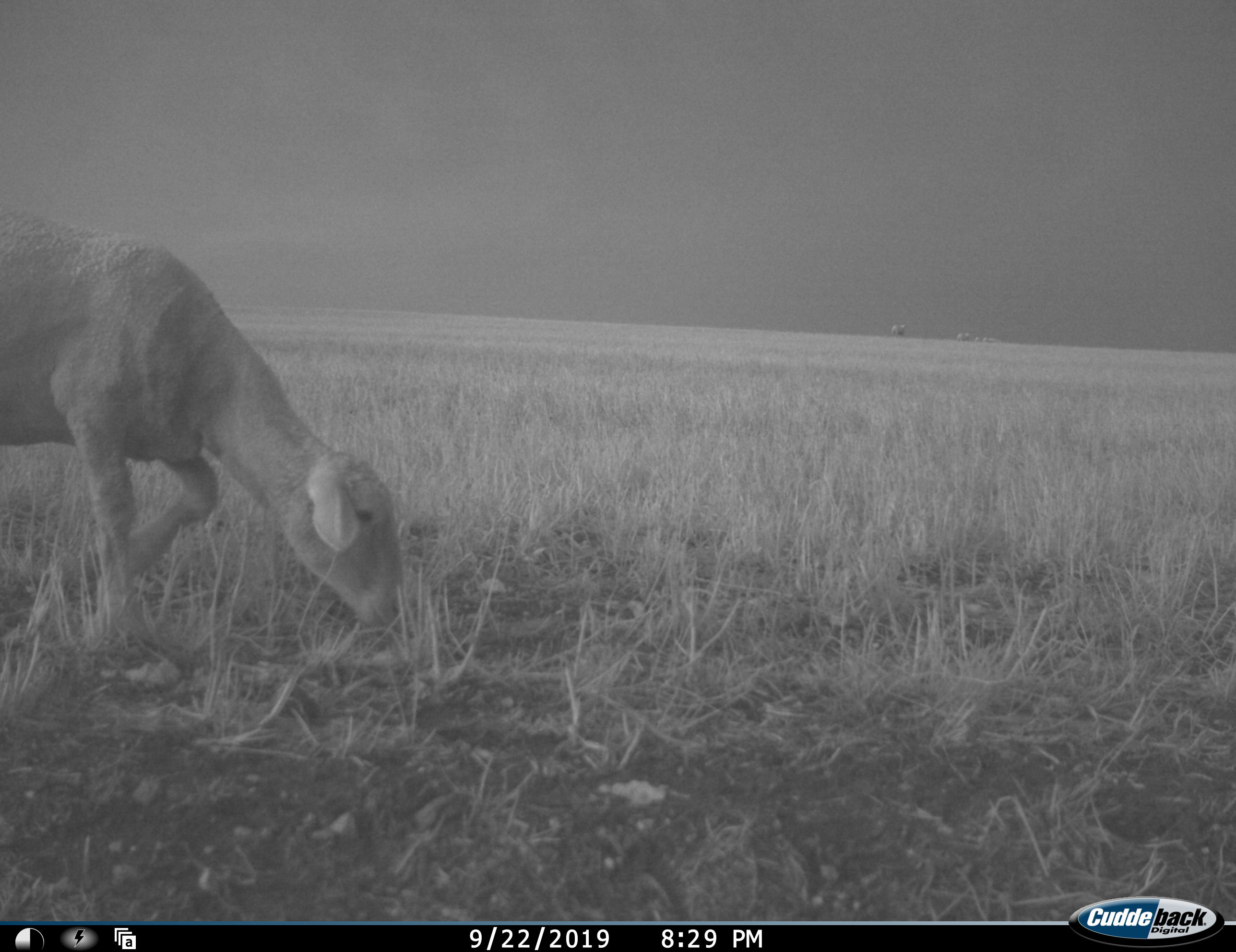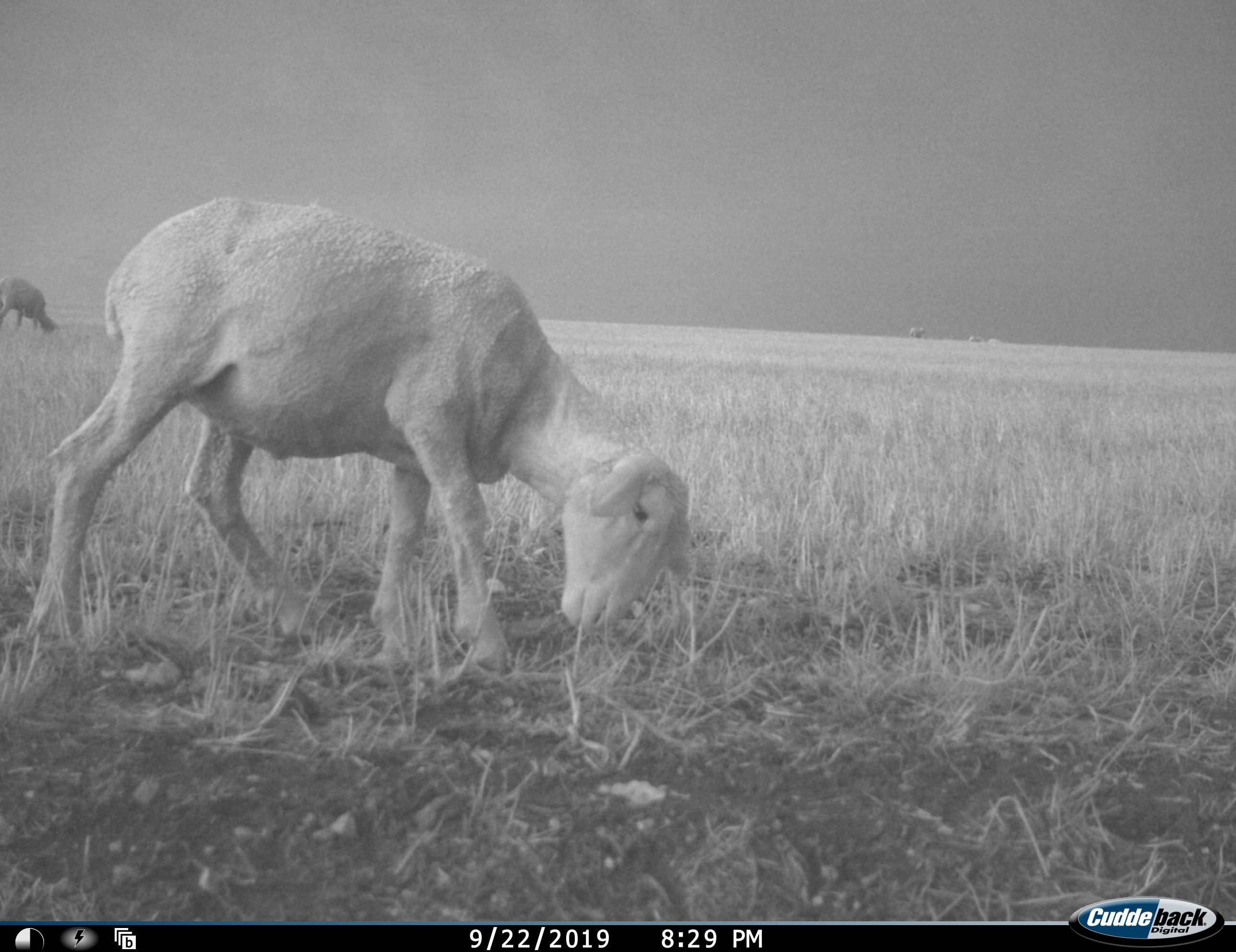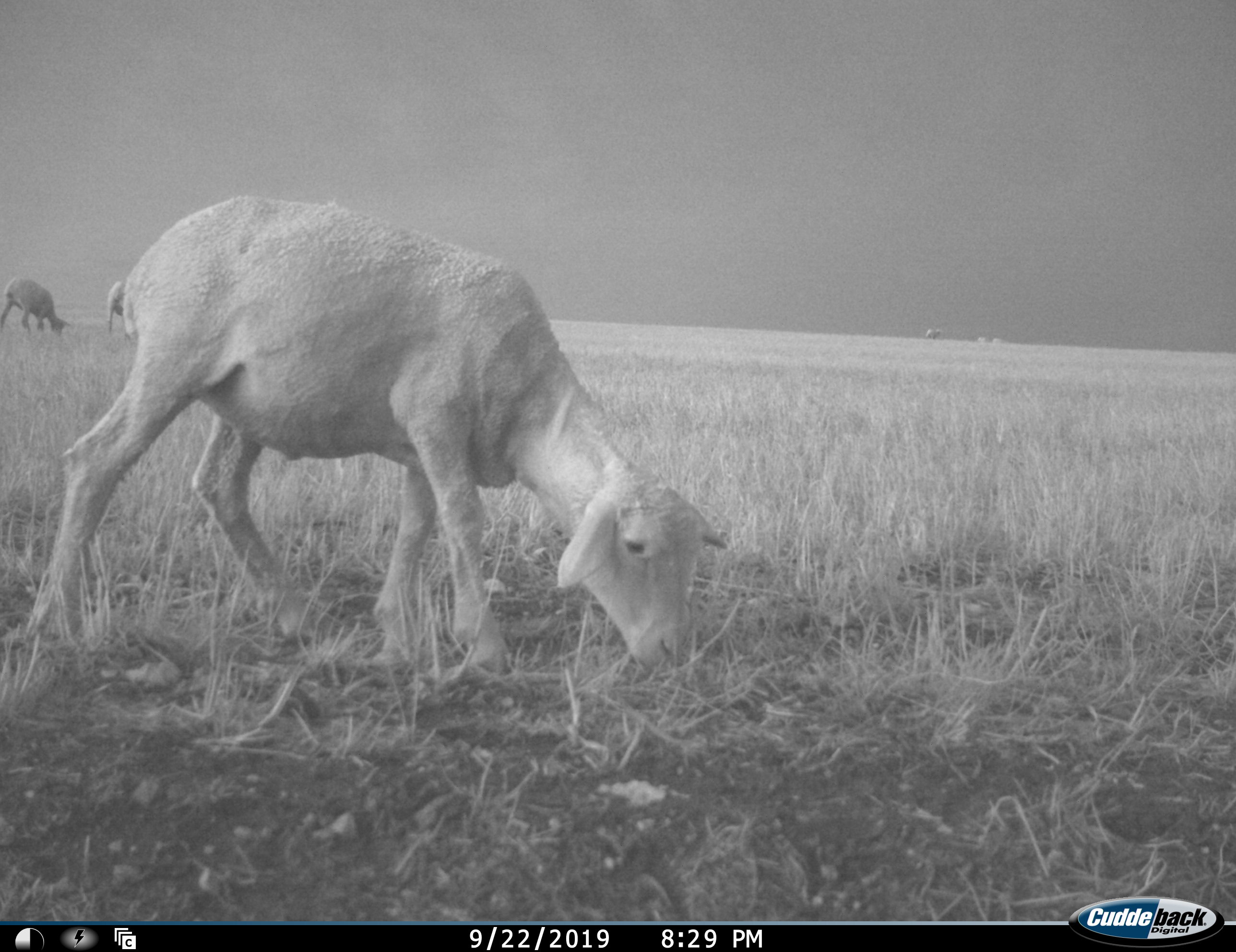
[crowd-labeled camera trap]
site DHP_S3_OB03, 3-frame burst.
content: unidentified animal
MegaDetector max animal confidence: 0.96